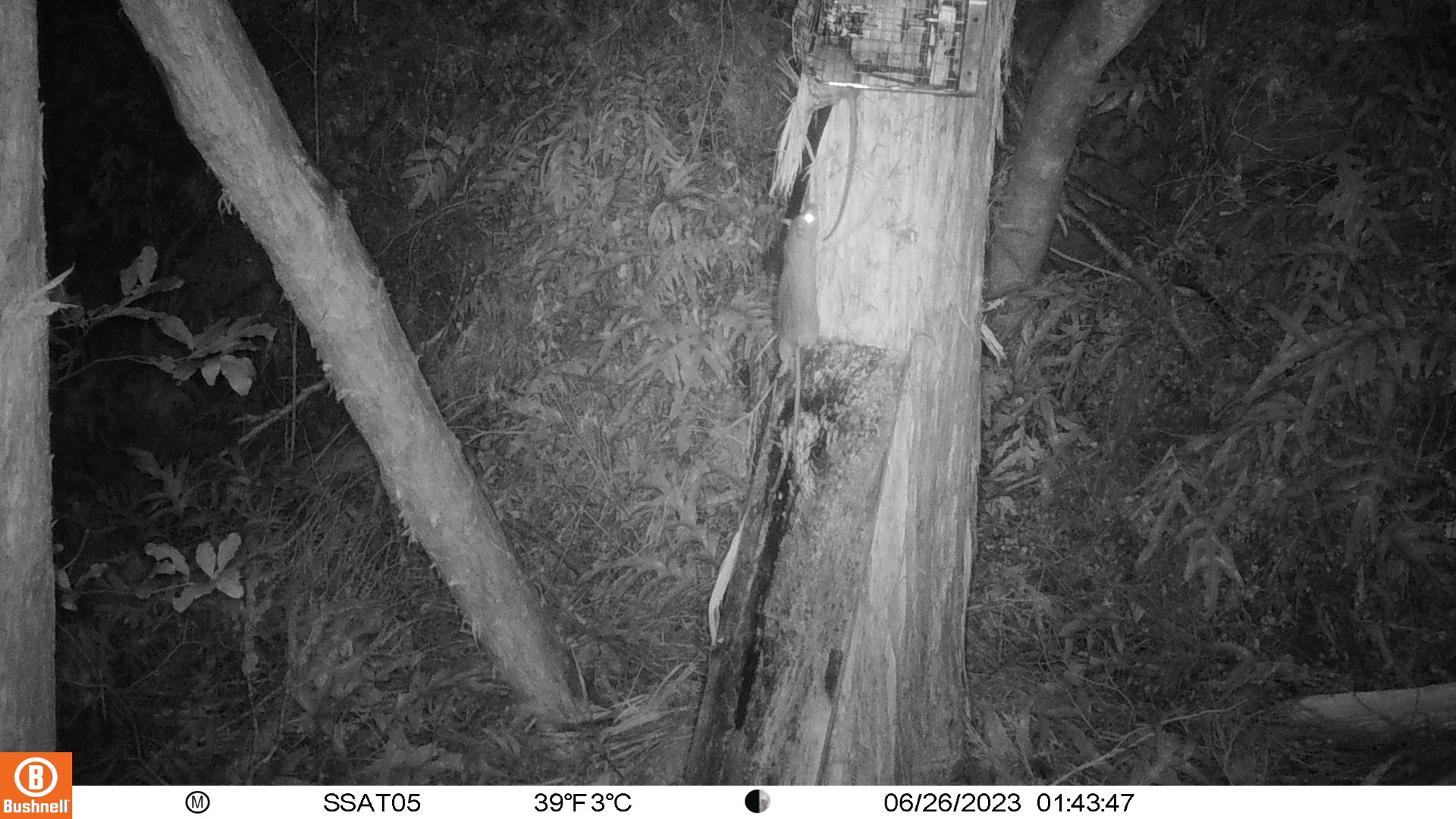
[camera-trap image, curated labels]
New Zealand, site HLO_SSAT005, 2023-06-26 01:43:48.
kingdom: Animalia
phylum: Chordata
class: Mammalia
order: Rodentia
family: Muridae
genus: Rattus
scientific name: Rattus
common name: rat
Rat (Rattus).